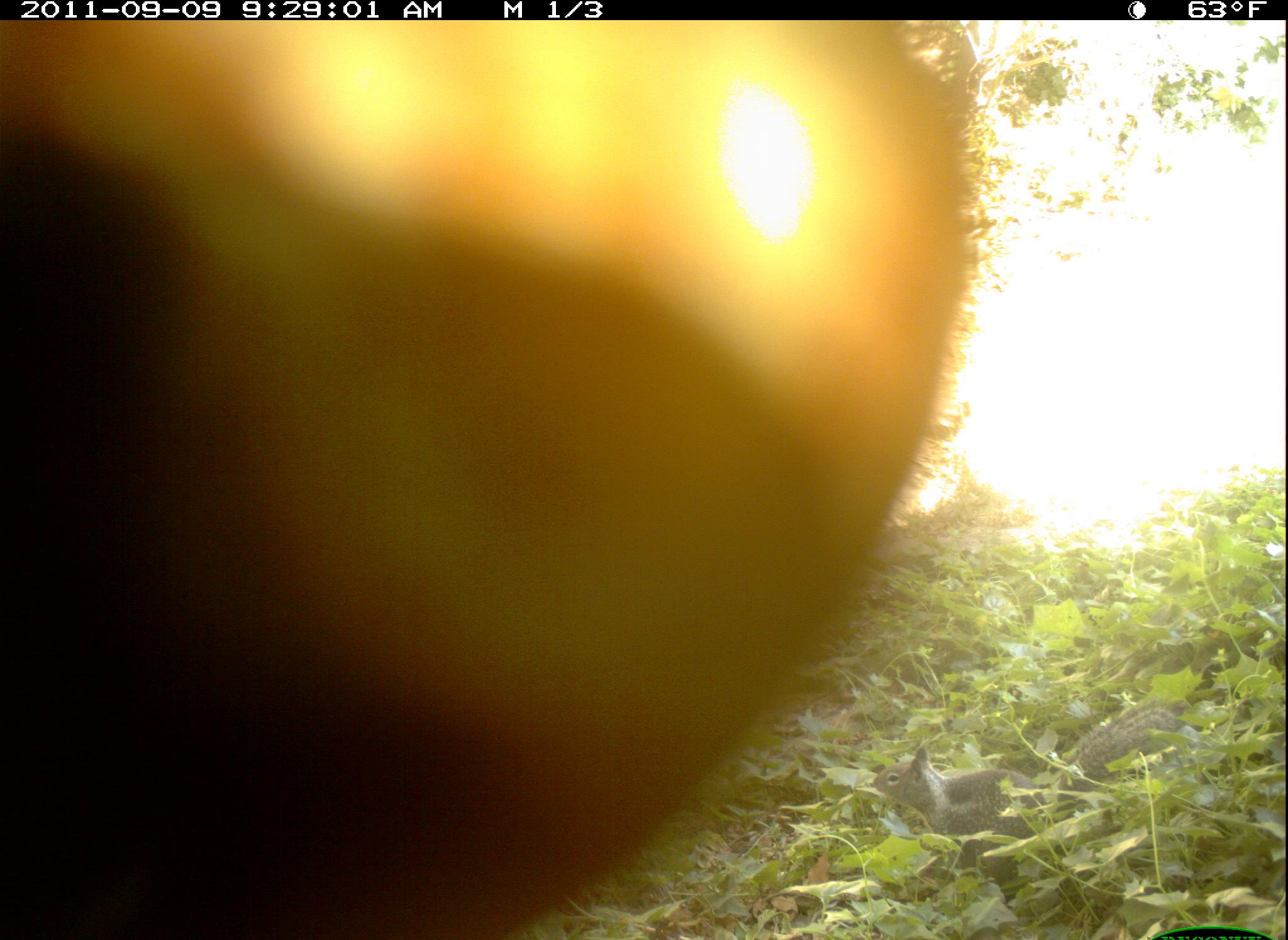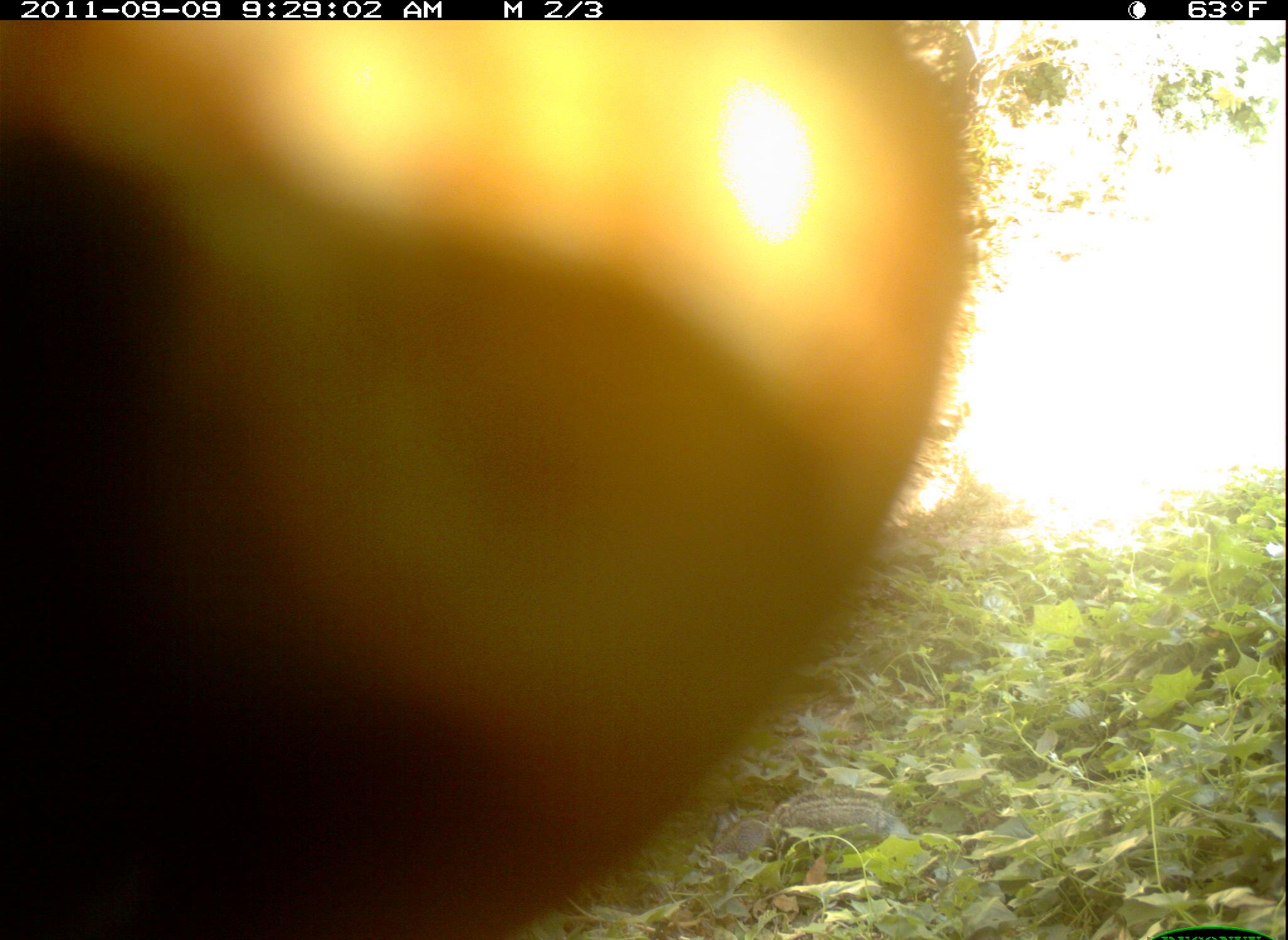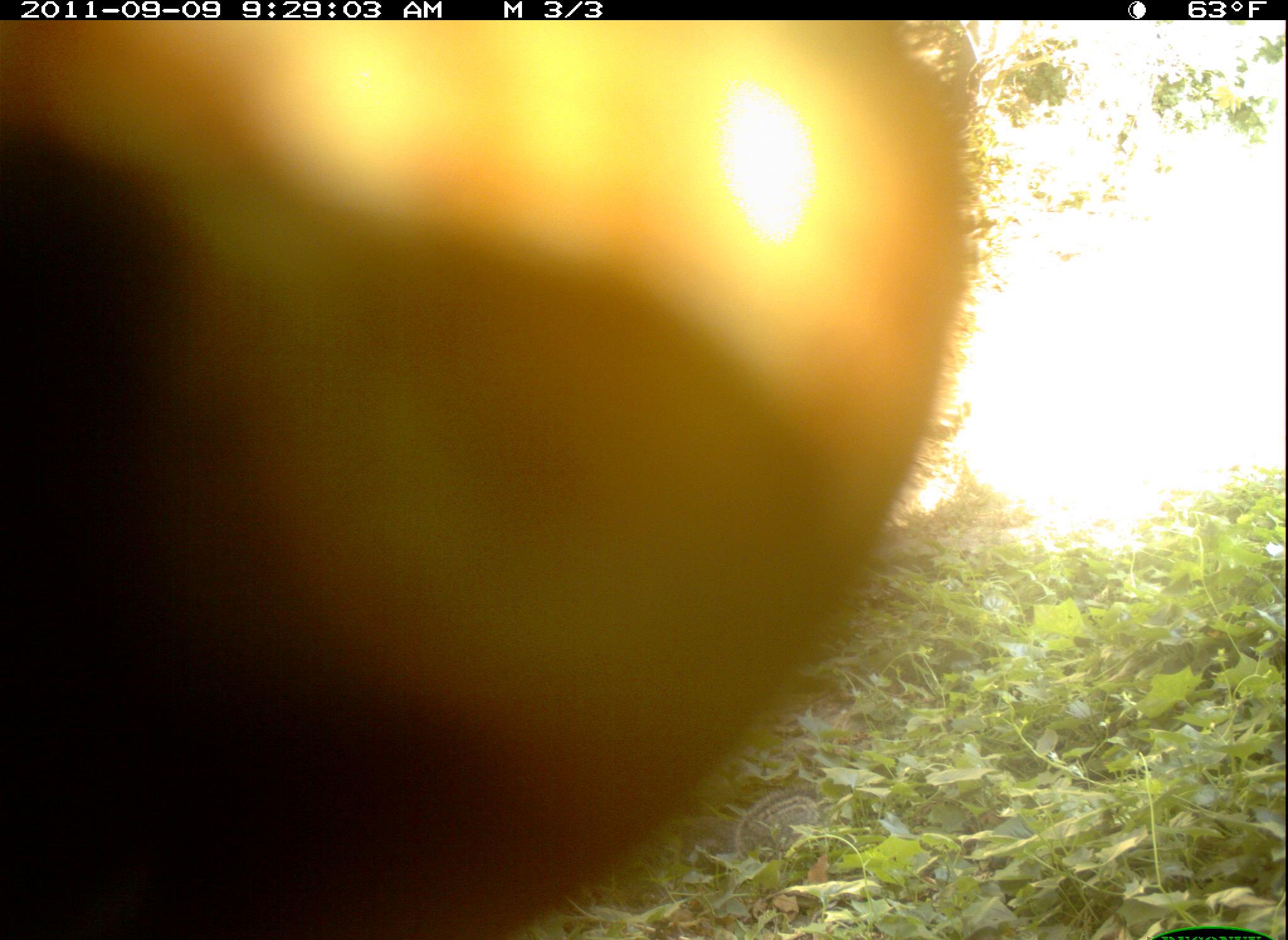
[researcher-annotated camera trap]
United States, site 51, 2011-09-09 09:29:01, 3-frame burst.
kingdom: Animalia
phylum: Chordata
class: Mammalia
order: Rodentia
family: Sciuridae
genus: Sciurus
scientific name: Sciurus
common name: squirrel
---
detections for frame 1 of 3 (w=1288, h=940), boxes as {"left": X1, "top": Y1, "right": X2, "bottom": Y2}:
squirrel: {"left": 5, "top": 19, "right": 1029, "bottom": 936}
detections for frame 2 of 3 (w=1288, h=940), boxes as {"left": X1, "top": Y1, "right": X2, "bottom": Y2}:
squirrel: {"left": 2, "top": 18, "right": 995, "bottom": 936}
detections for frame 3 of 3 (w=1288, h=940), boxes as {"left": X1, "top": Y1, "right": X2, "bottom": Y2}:
squirrel: {"left": 2, "top": 18, "right": 1019, "bottom": 934}